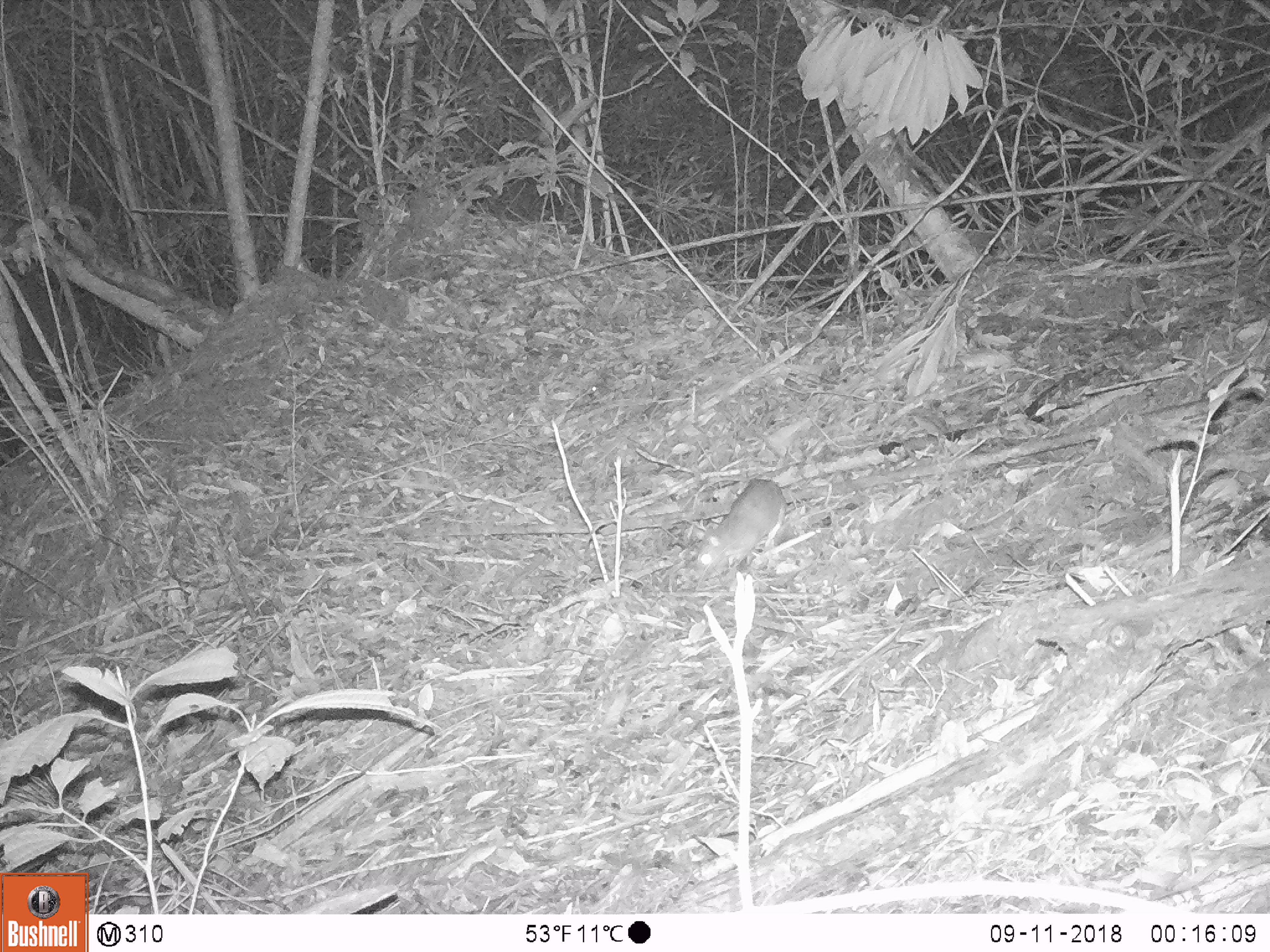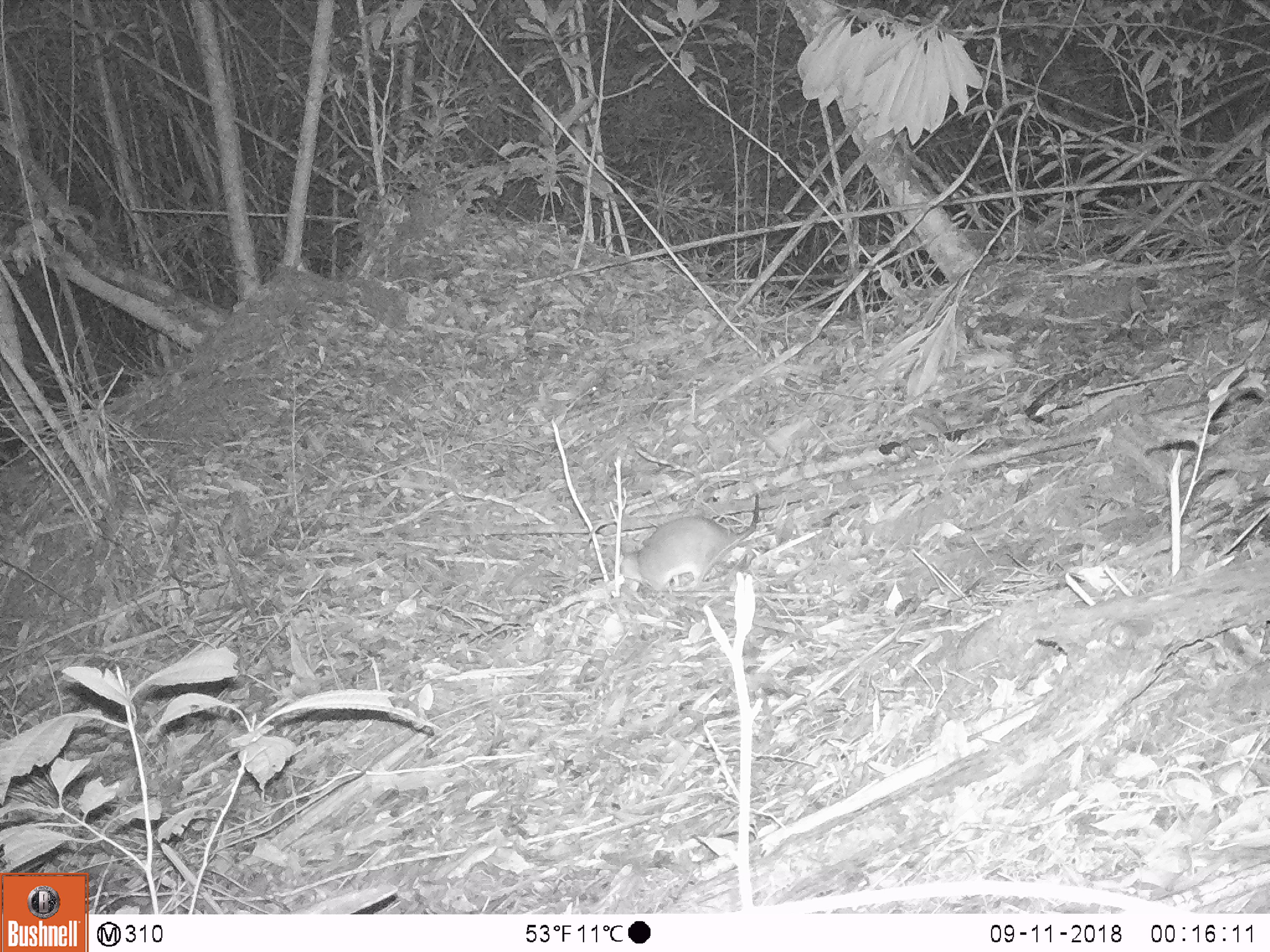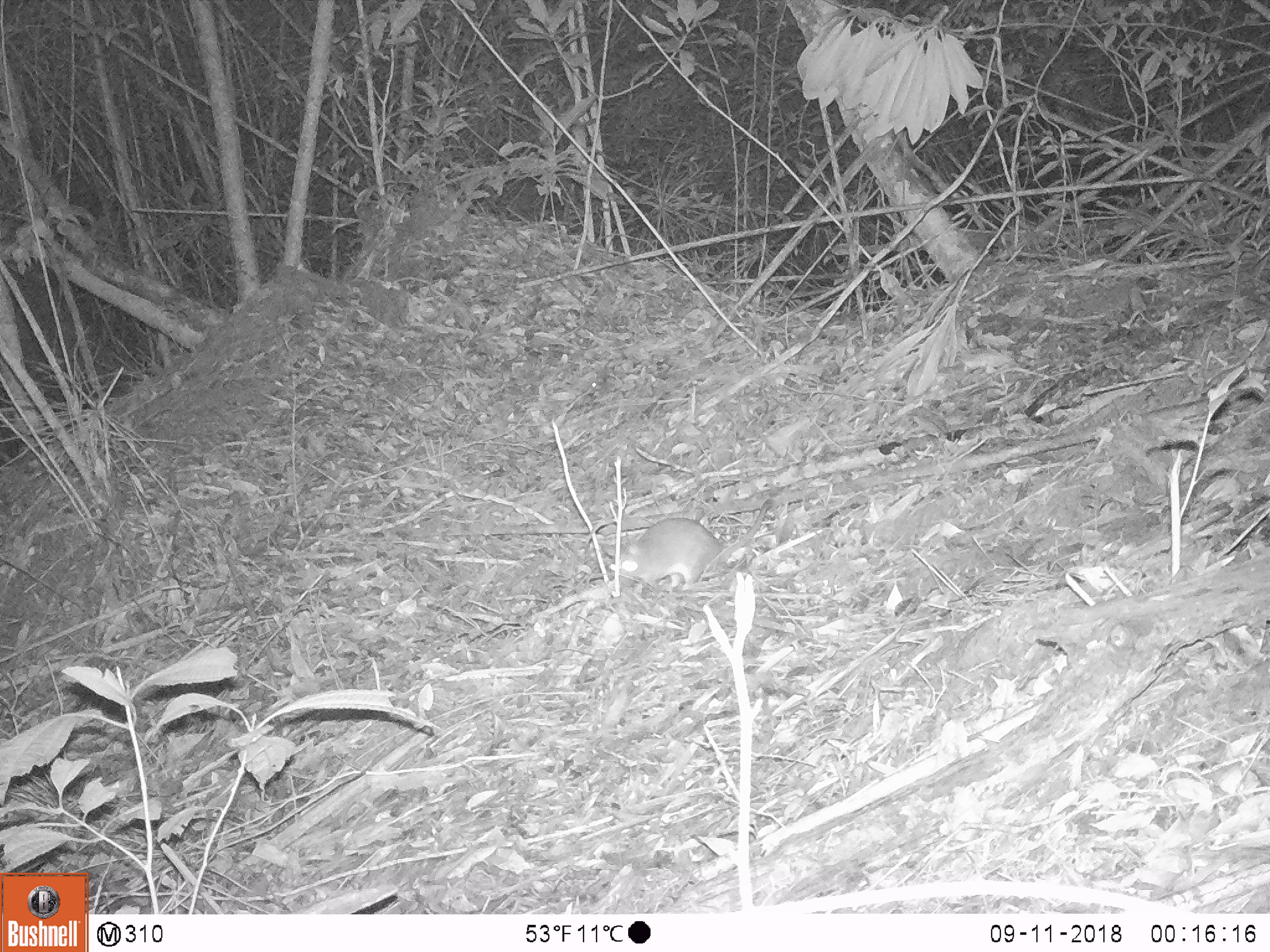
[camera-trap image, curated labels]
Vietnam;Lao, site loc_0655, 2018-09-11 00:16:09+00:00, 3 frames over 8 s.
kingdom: Animalia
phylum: Chordata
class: Mammalia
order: Rodentia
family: Muridae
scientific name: Muridae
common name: old-world mice and rats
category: unidentified murid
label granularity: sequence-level